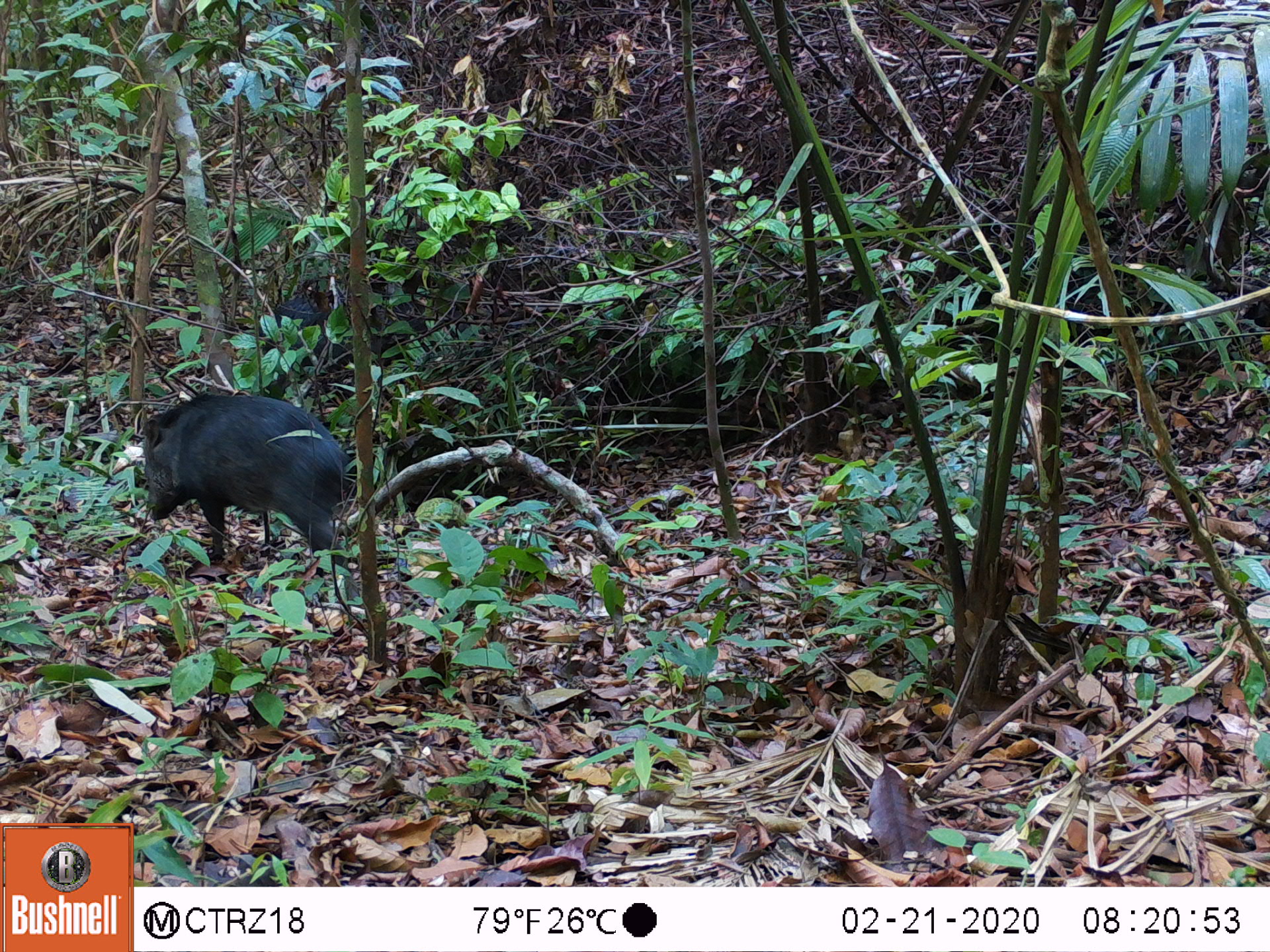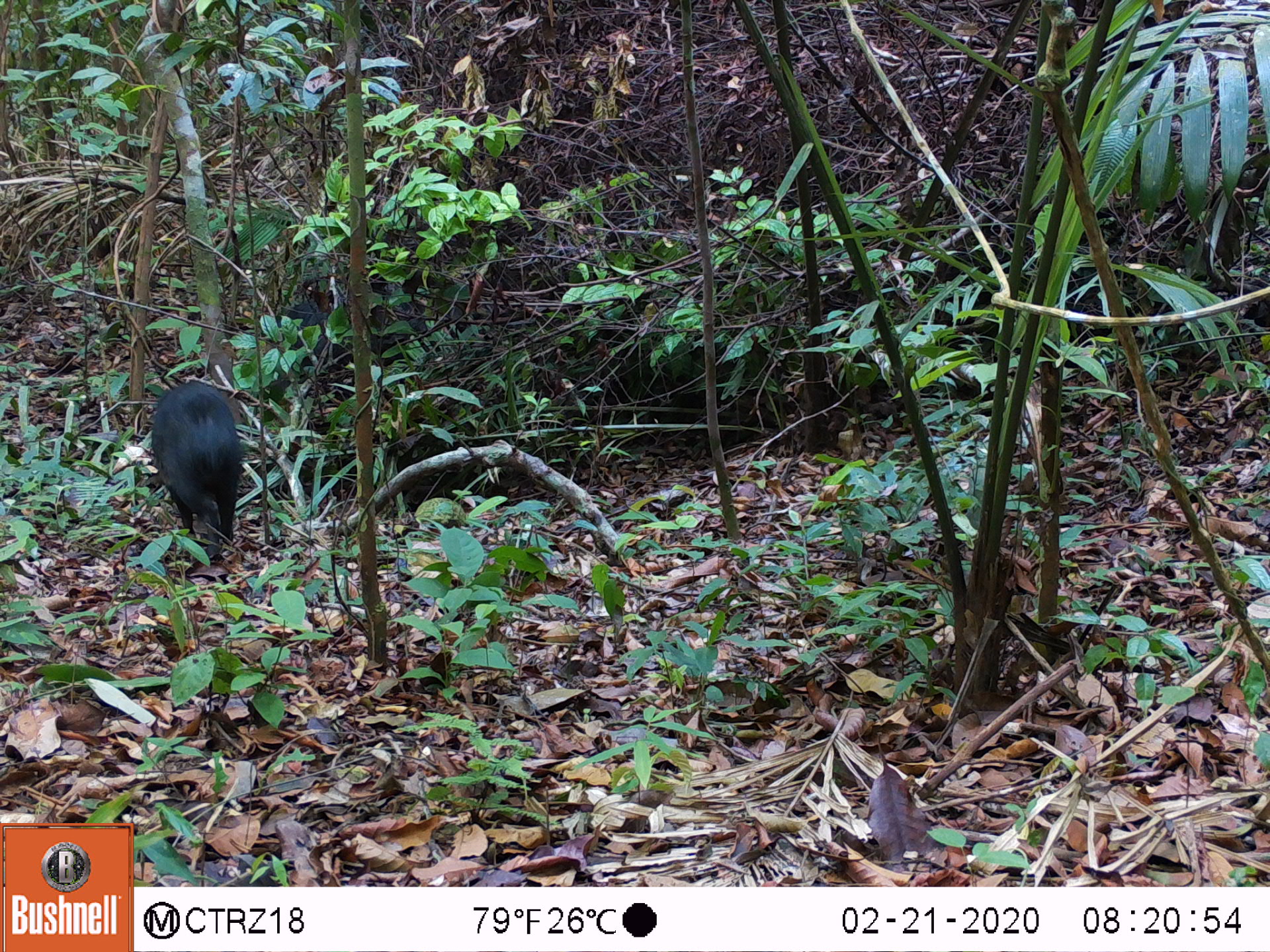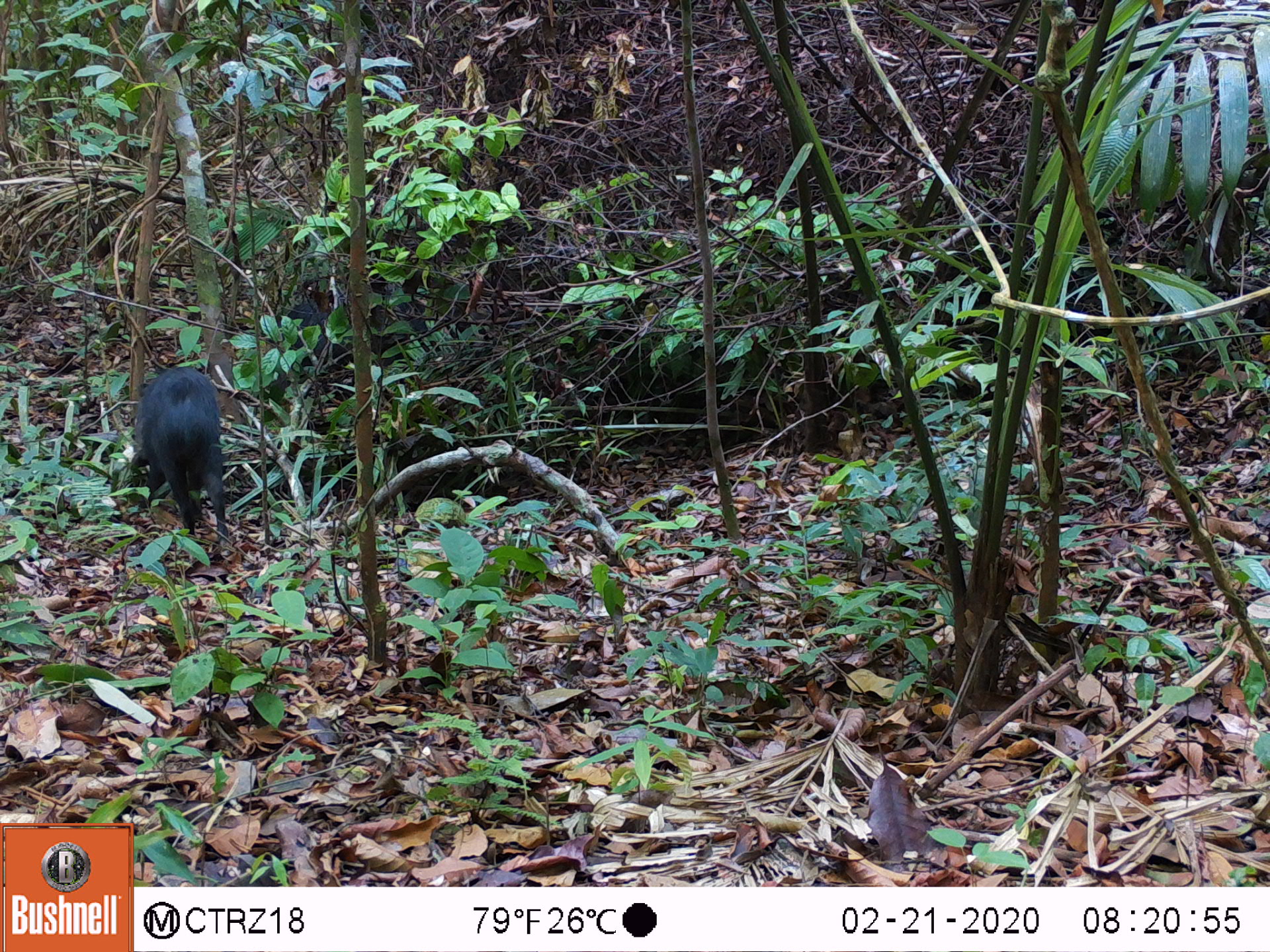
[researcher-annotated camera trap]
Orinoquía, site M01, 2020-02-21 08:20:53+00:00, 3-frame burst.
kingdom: Animalia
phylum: Chordata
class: Mammalia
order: Artiodactyla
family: Tayassuidae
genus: Pecari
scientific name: Pecari tajacu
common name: collared peccary